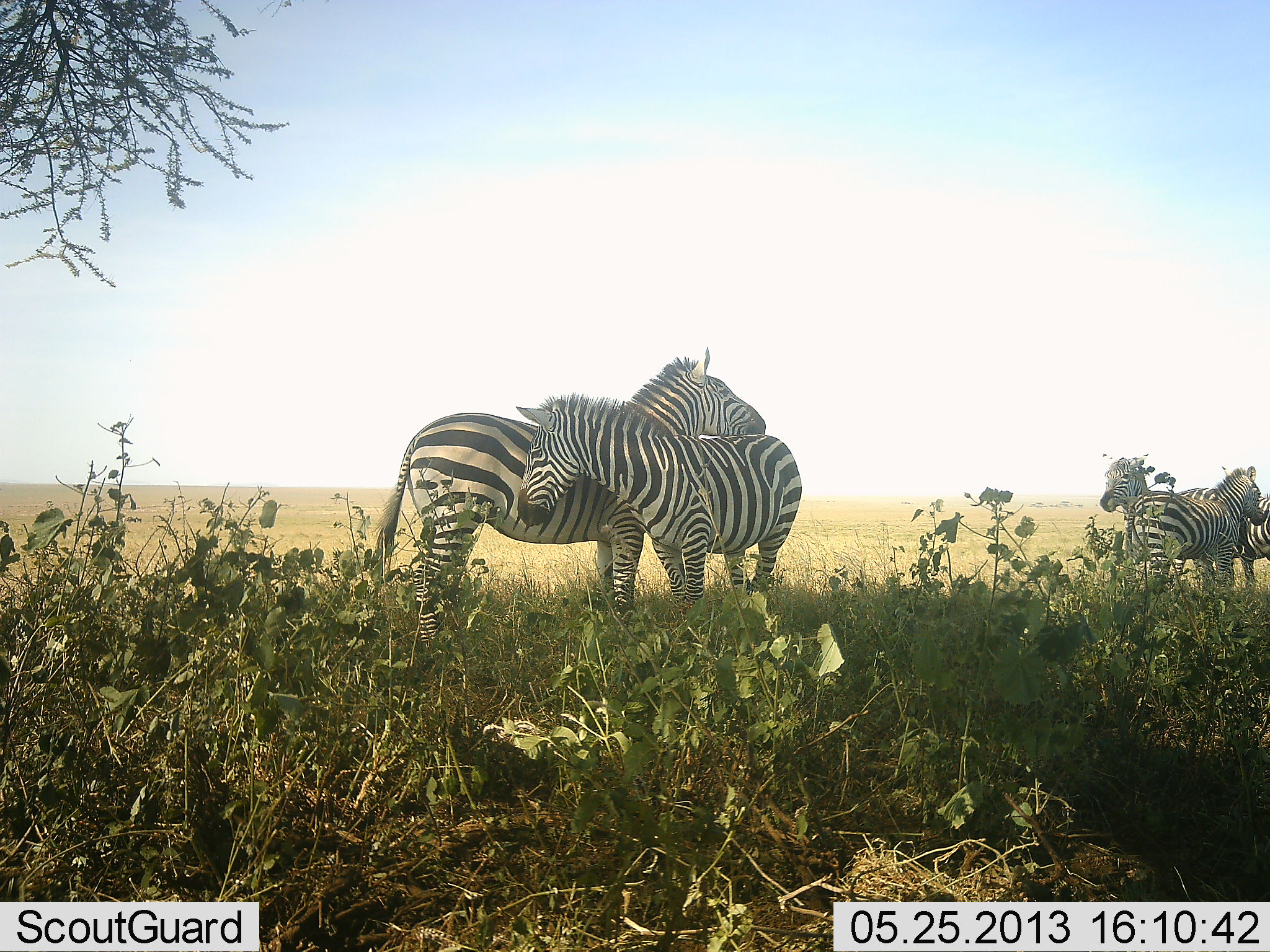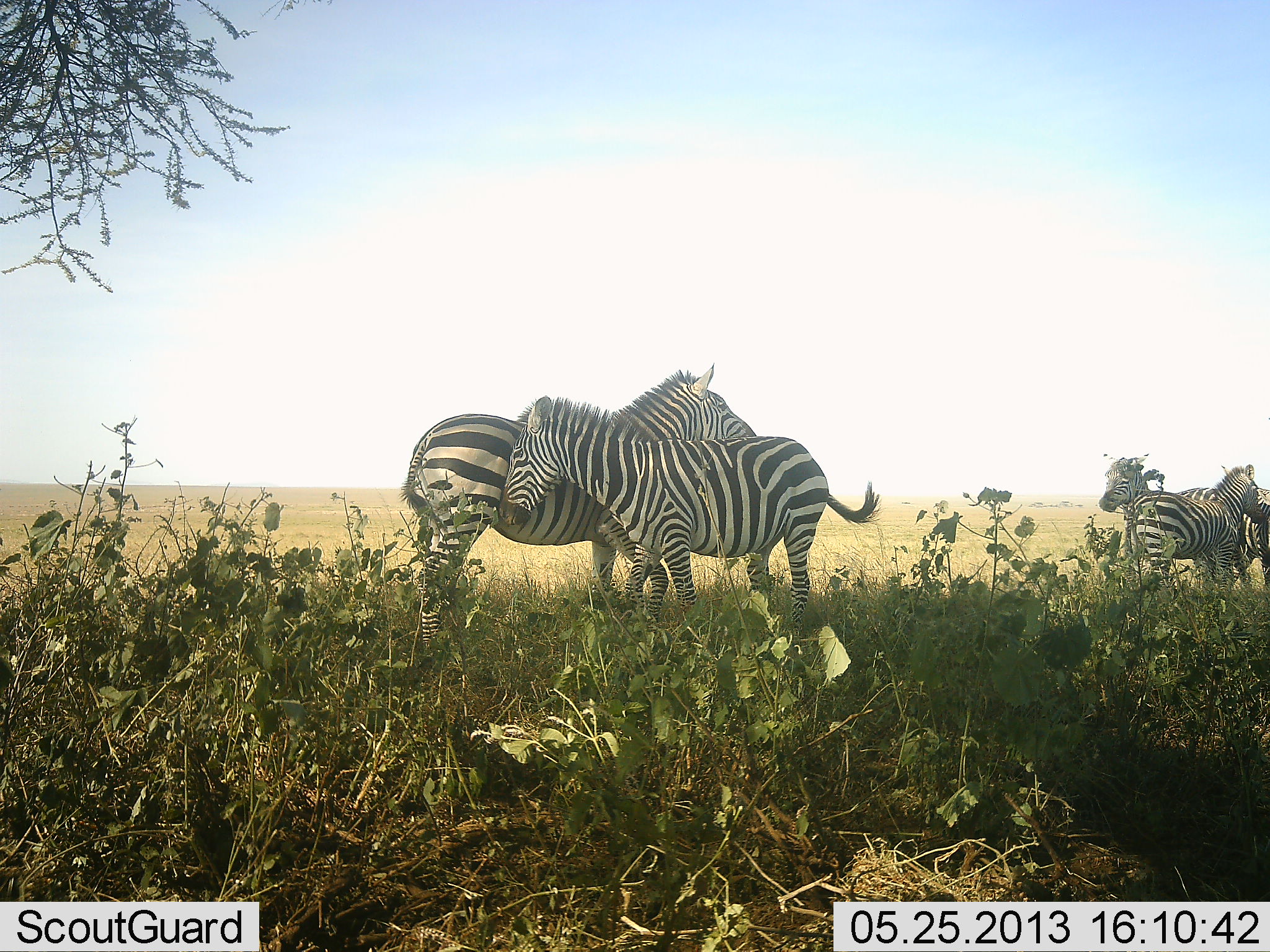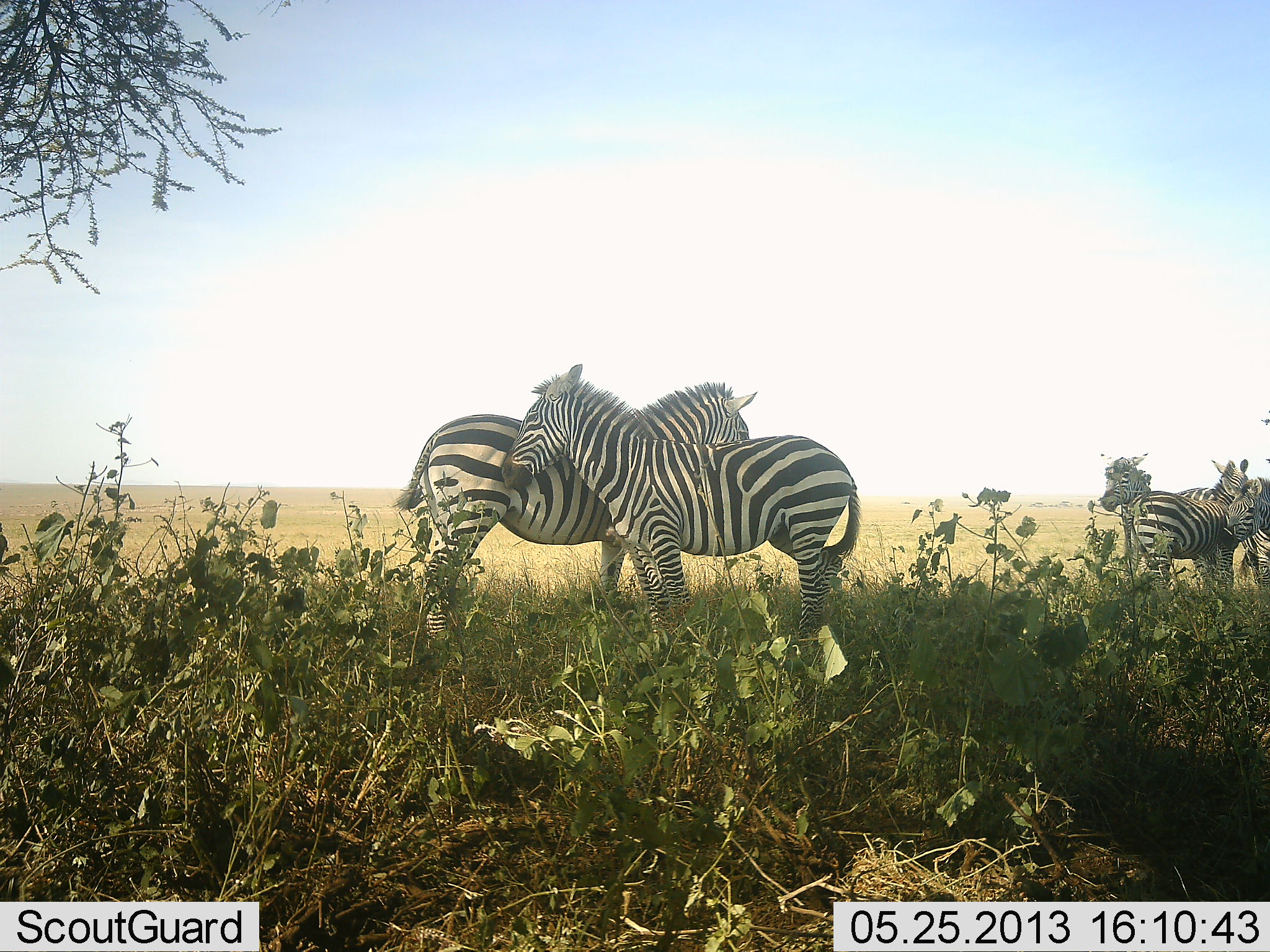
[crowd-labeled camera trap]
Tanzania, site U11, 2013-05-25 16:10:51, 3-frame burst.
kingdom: Animalia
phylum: Chordata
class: Mammalia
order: Perissodactyla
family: Equidae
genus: Equus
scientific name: Equus quagga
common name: plains zebra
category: zebra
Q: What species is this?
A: Zebra (plains zebra) (Equus quagga).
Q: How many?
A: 5.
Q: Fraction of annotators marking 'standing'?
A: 70%.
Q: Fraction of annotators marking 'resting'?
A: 10%.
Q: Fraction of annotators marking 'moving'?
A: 0%.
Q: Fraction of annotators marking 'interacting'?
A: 80%.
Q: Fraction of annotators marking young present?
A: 0%.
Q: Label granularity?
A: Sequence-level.